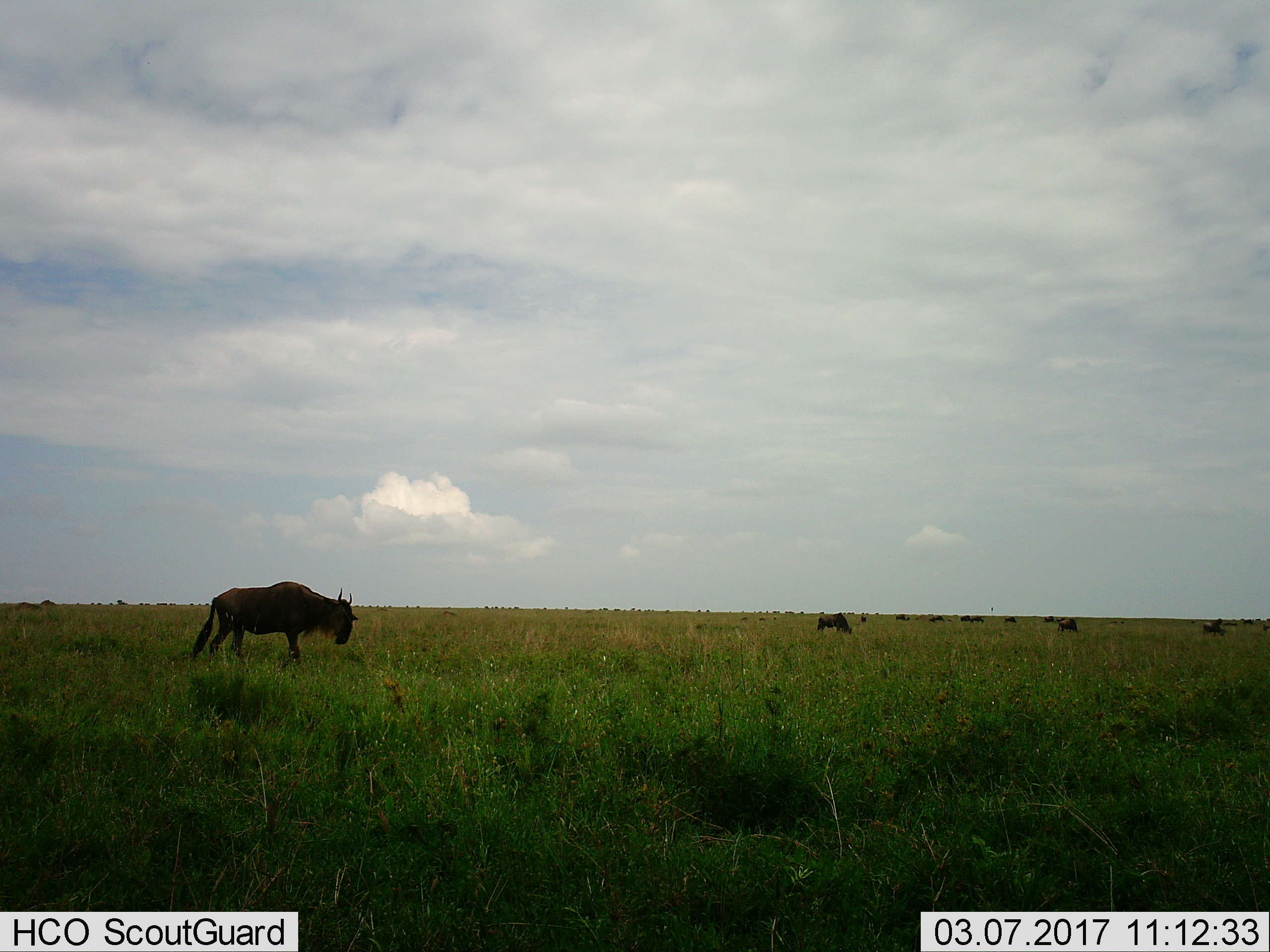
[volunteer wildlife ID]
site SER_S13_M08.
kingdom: Animalia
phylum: Chordata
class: Mammalia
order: Artiodactyla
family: Bovidae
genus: Connochaetes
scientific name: Connochaetes taurinus taurinus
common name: blue wildebeest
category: wildebeestblue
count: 11-50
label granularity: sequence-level